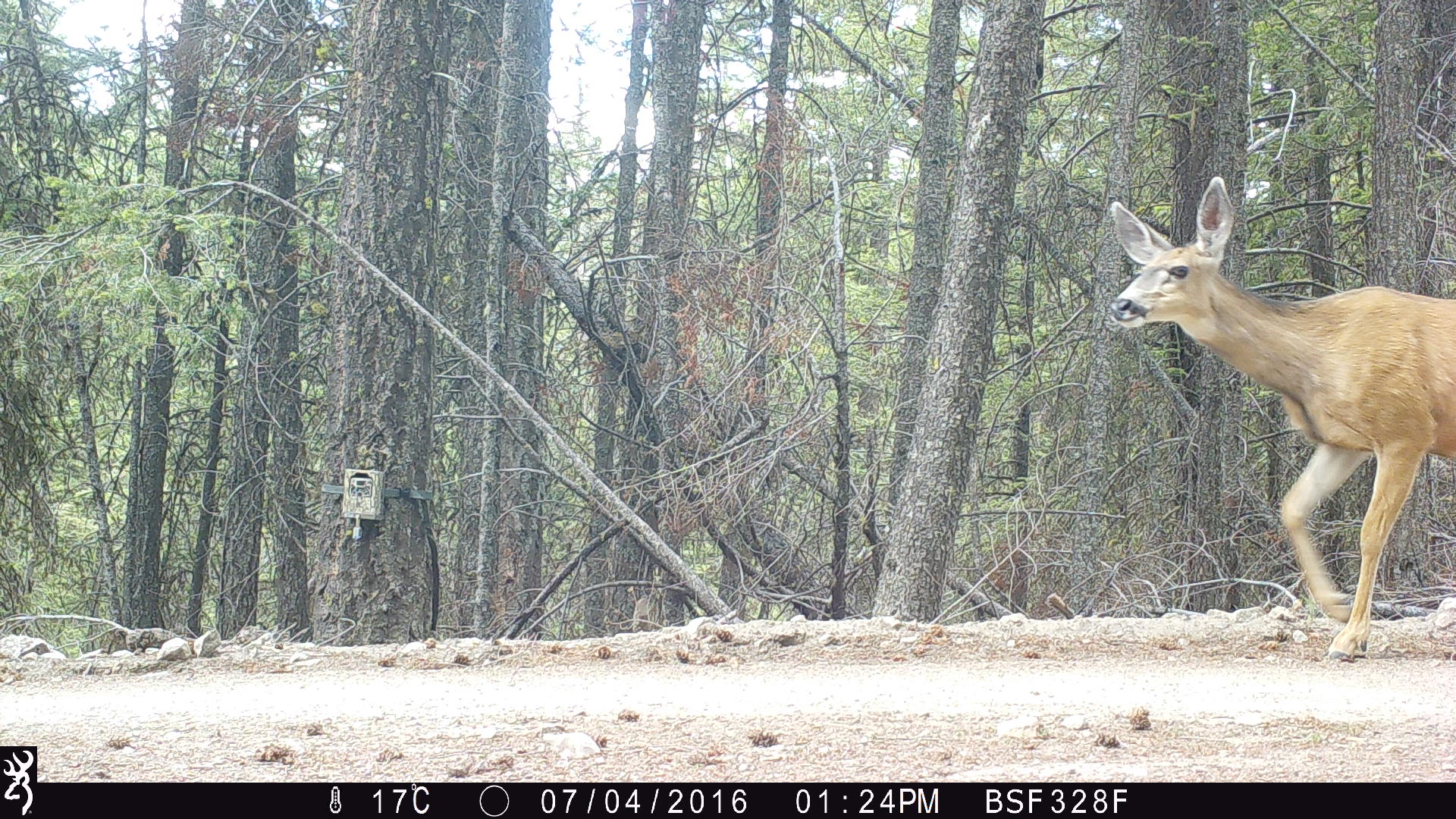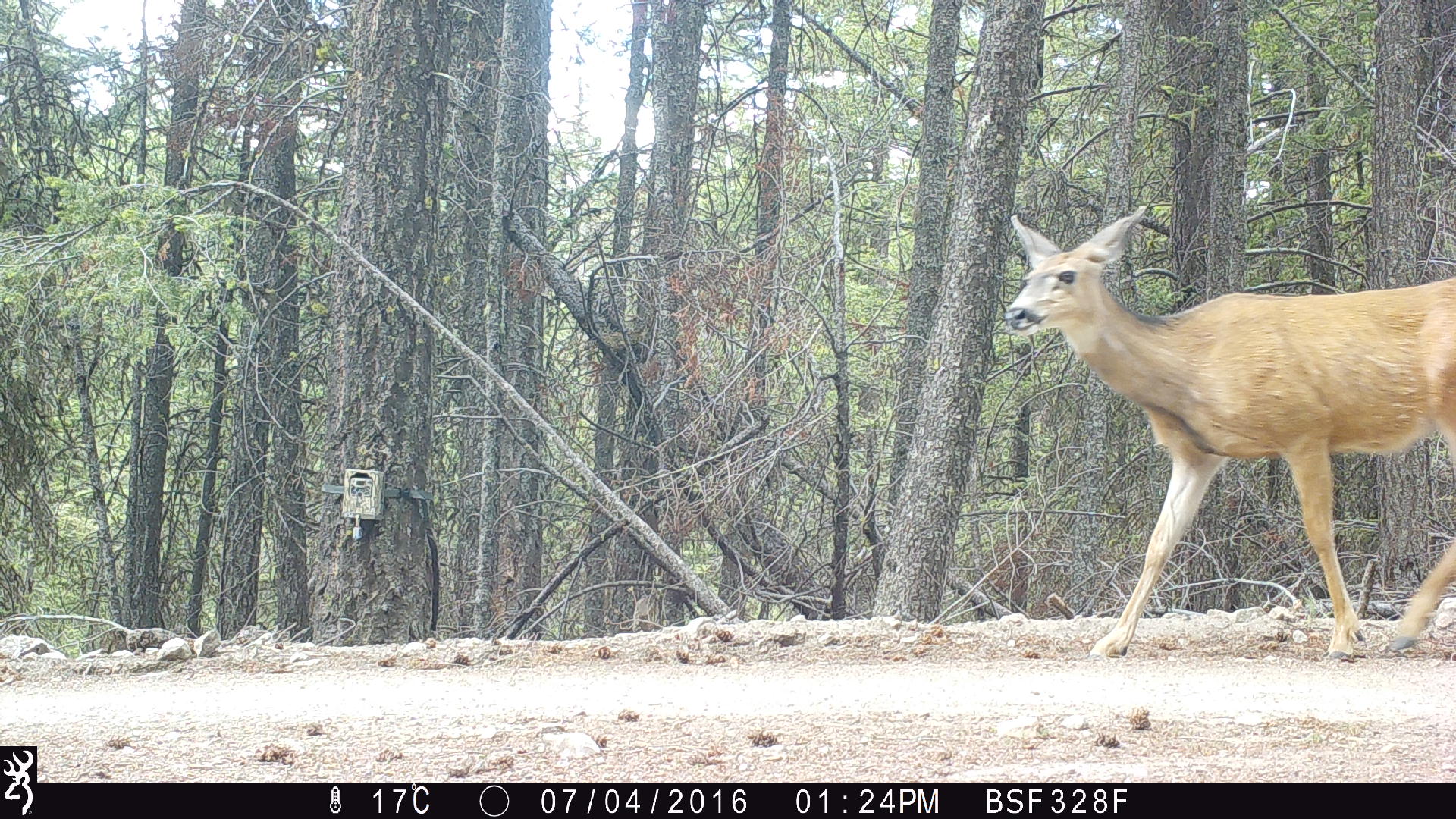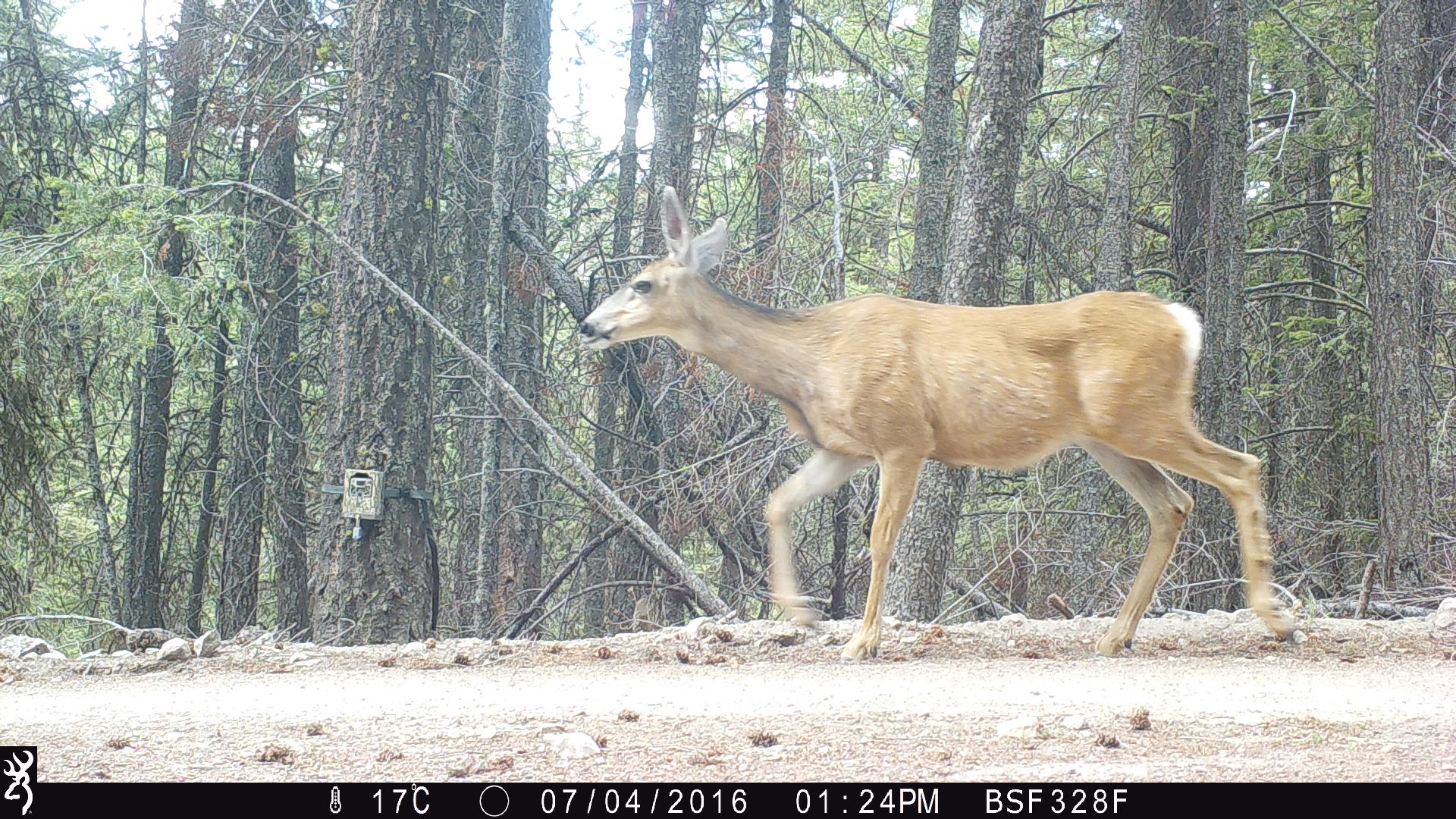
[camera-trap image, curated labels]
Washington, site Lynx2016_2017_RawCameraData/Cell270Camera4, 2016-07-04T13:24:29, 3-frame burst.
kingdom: Animalia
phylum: Chordata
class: Mammalia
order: Artiodactyla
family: Cervidae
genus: Odocoileus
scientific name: Odocoileus hemionus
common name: mule deer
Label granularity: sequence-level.